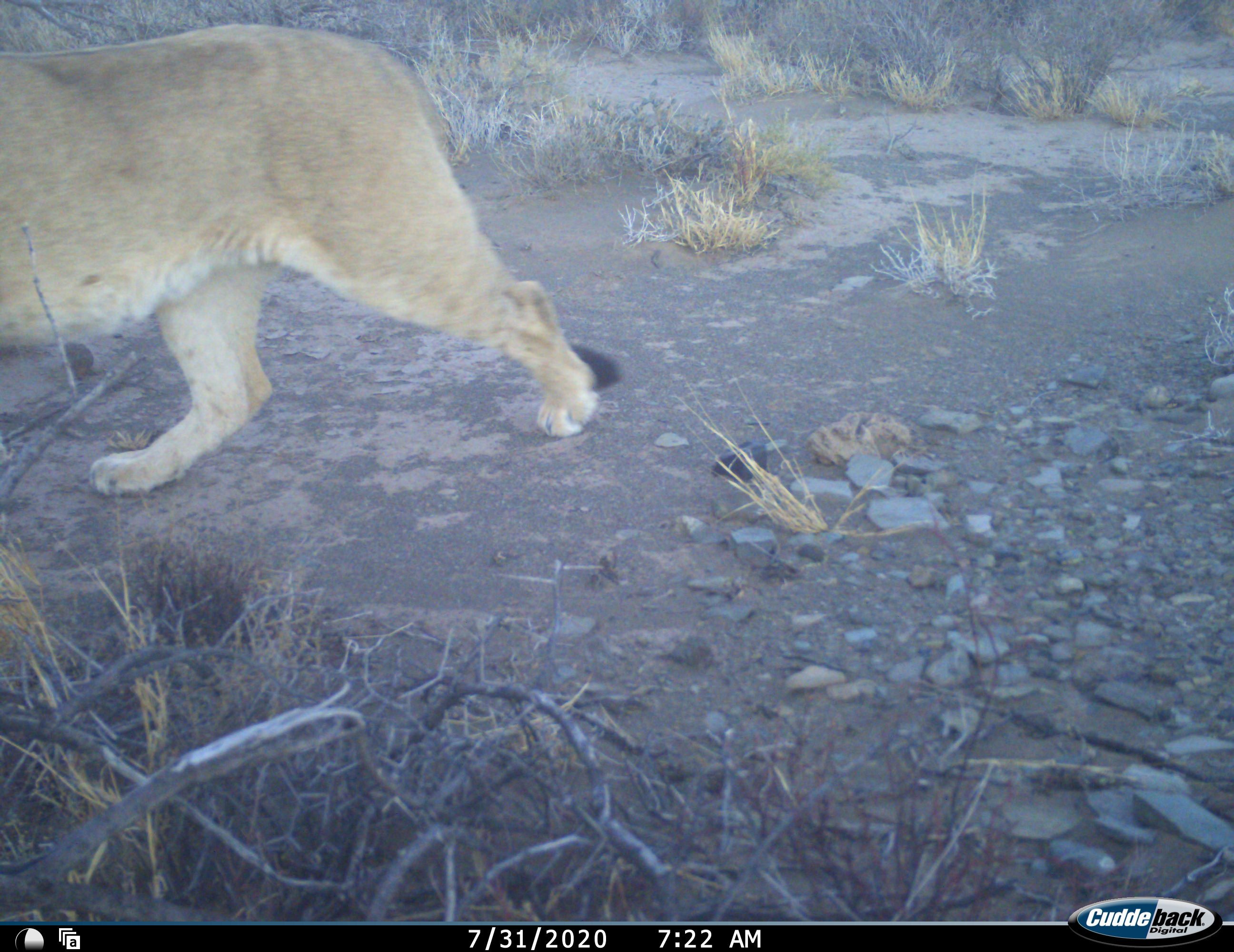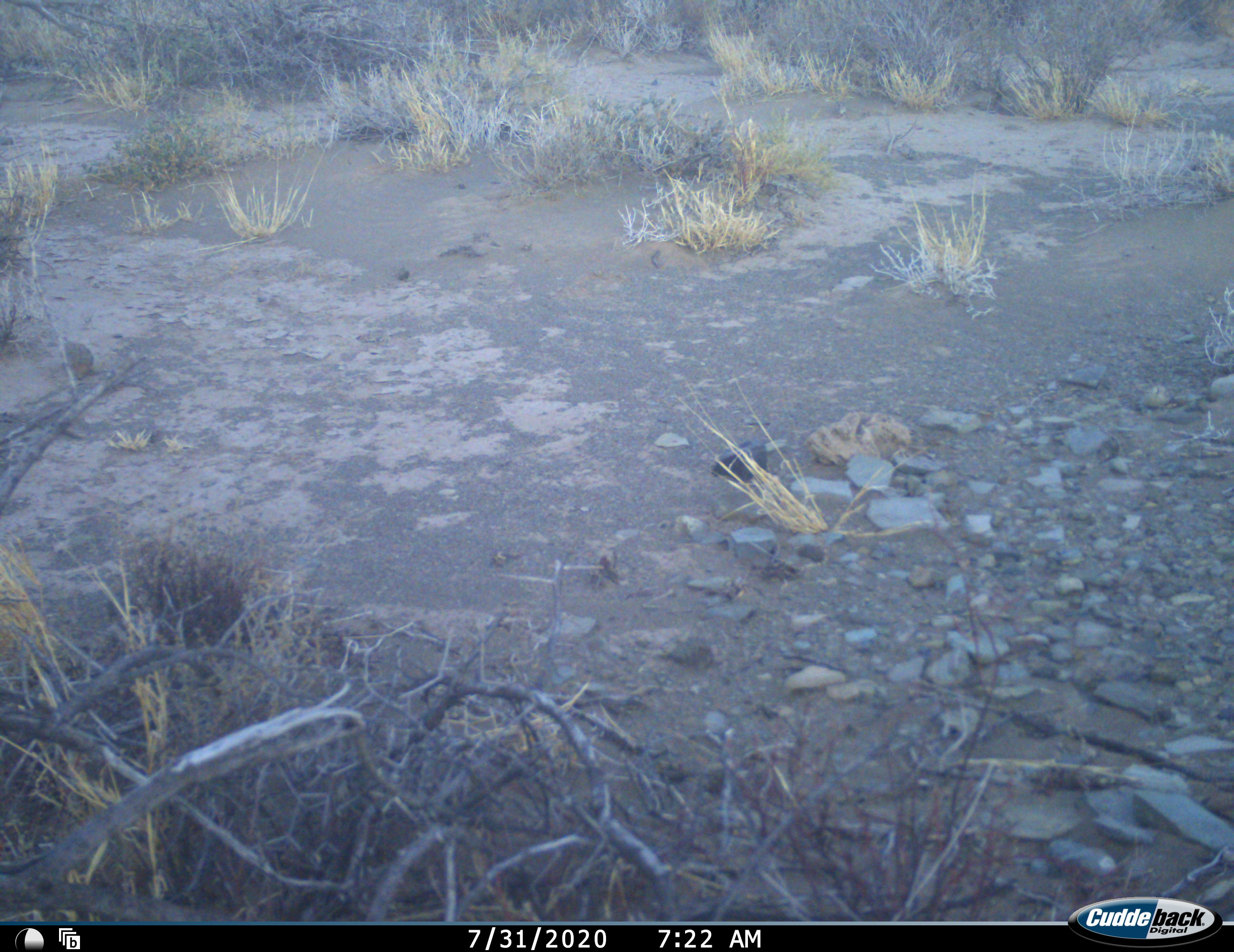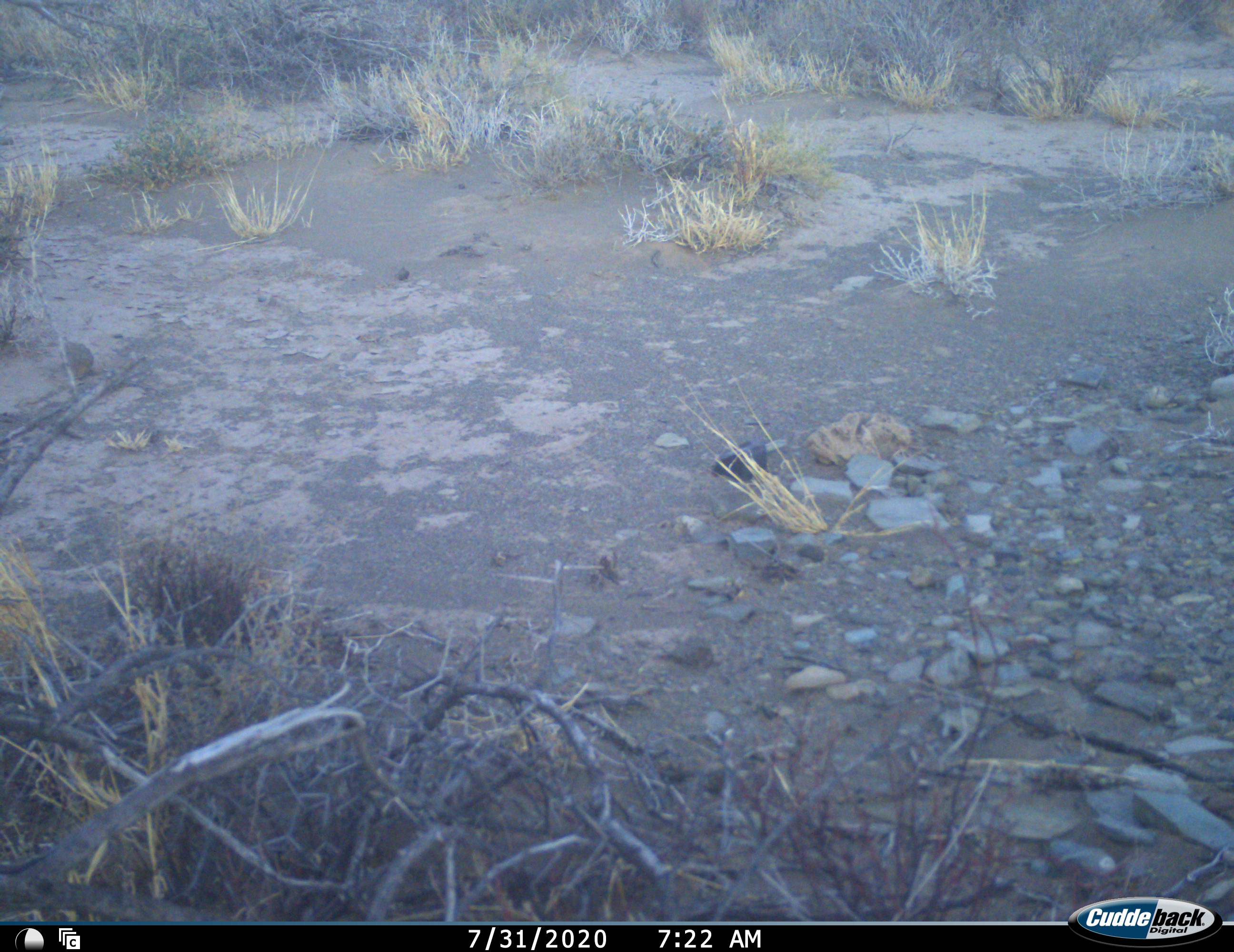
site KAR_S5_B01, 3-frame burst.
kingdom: Animalia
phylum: Chordata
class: Mammalia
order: Carnivora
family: Felidae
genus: Panthera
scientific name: Panthera leo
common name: lion female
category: lionfemale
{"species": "lionfemale (lion female) (Panthera leo)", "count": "1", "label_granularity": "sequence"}